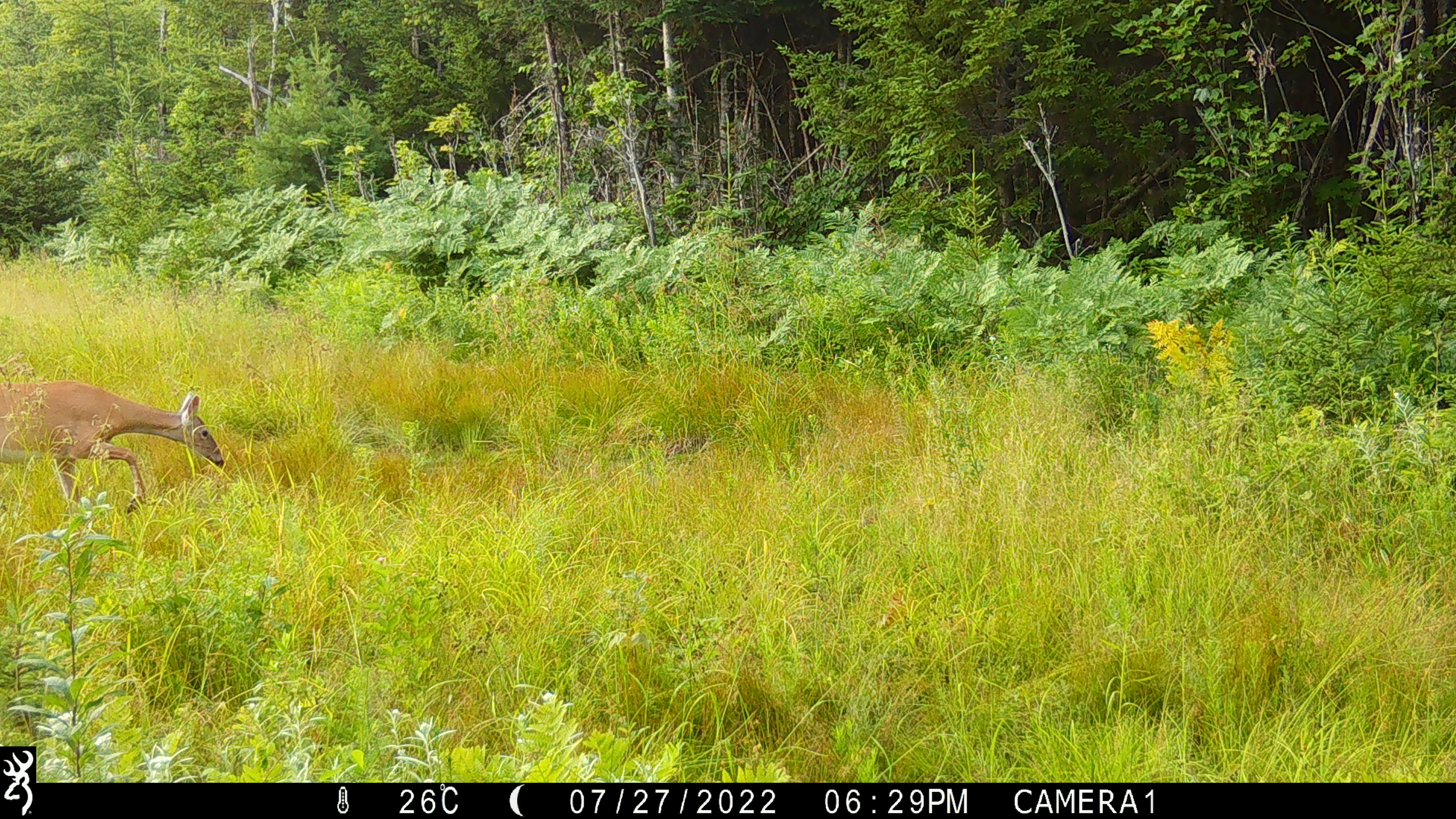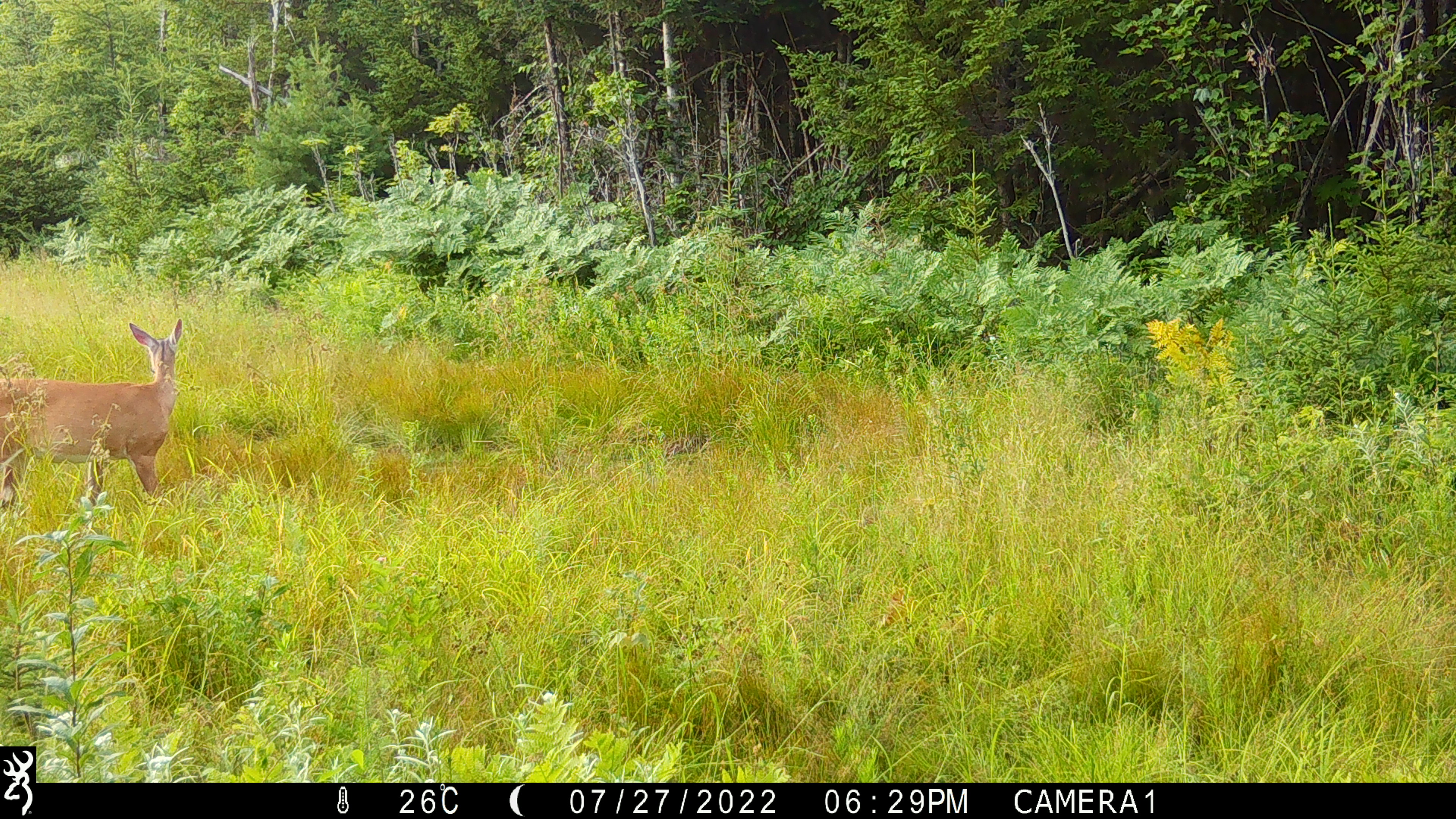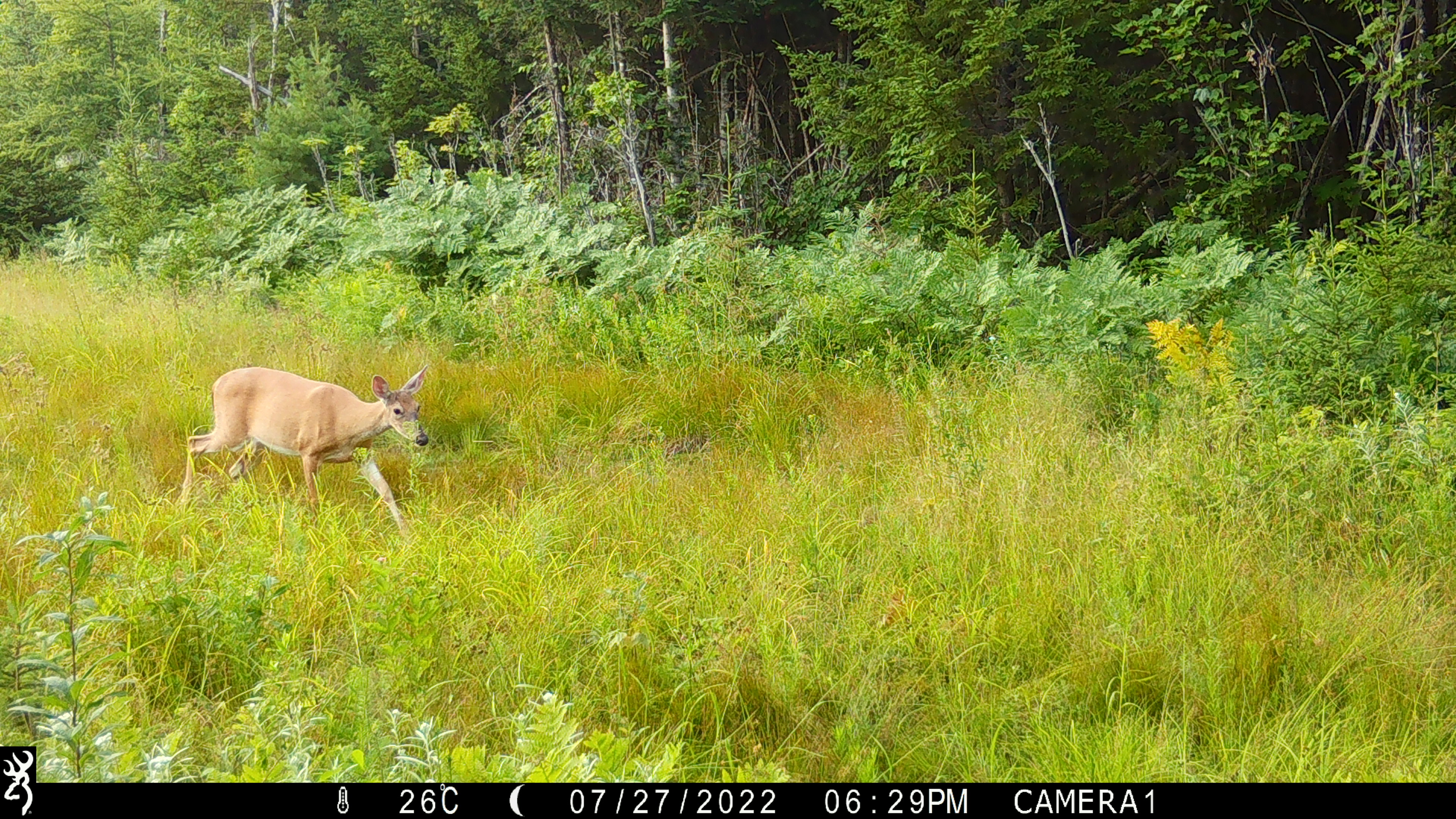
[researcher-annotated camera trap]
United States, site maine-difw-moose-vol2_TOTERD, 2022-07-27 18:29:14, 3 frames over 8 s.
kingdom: Animalia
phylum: Chordata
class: Mammalia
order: Artiodactyla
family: Cervidae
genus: Odocoileus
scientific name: Odocoileus virginianus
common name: white-tailed deer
White-tailed deer (Odocoileus virginianus).